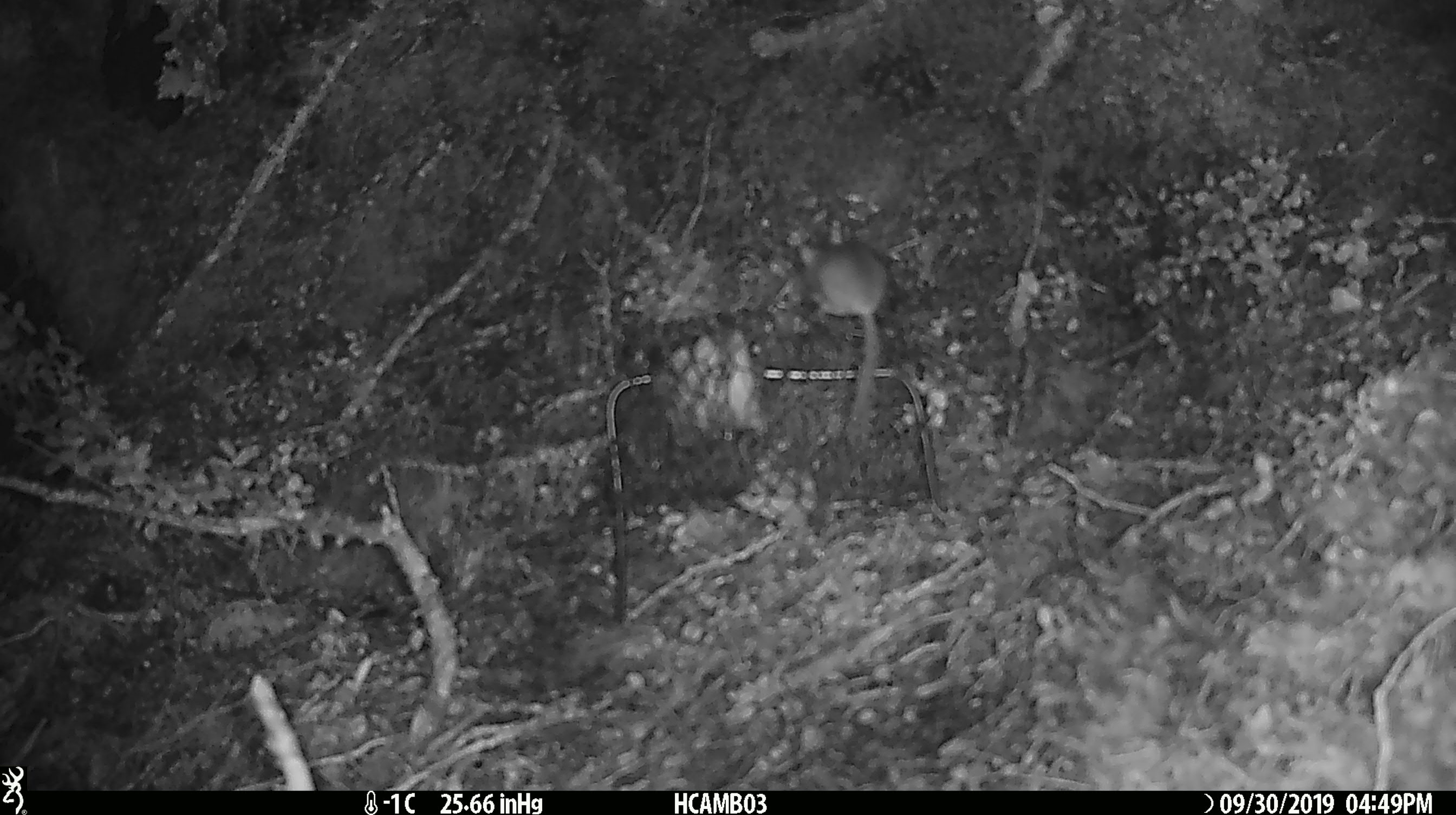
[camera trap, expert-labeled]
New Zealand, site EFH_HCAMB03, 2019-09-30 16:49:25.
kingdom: Animalia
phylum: Chordata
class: Mammalia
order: Rodentia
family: Muridae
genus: Mus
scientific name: Mus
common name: mouse